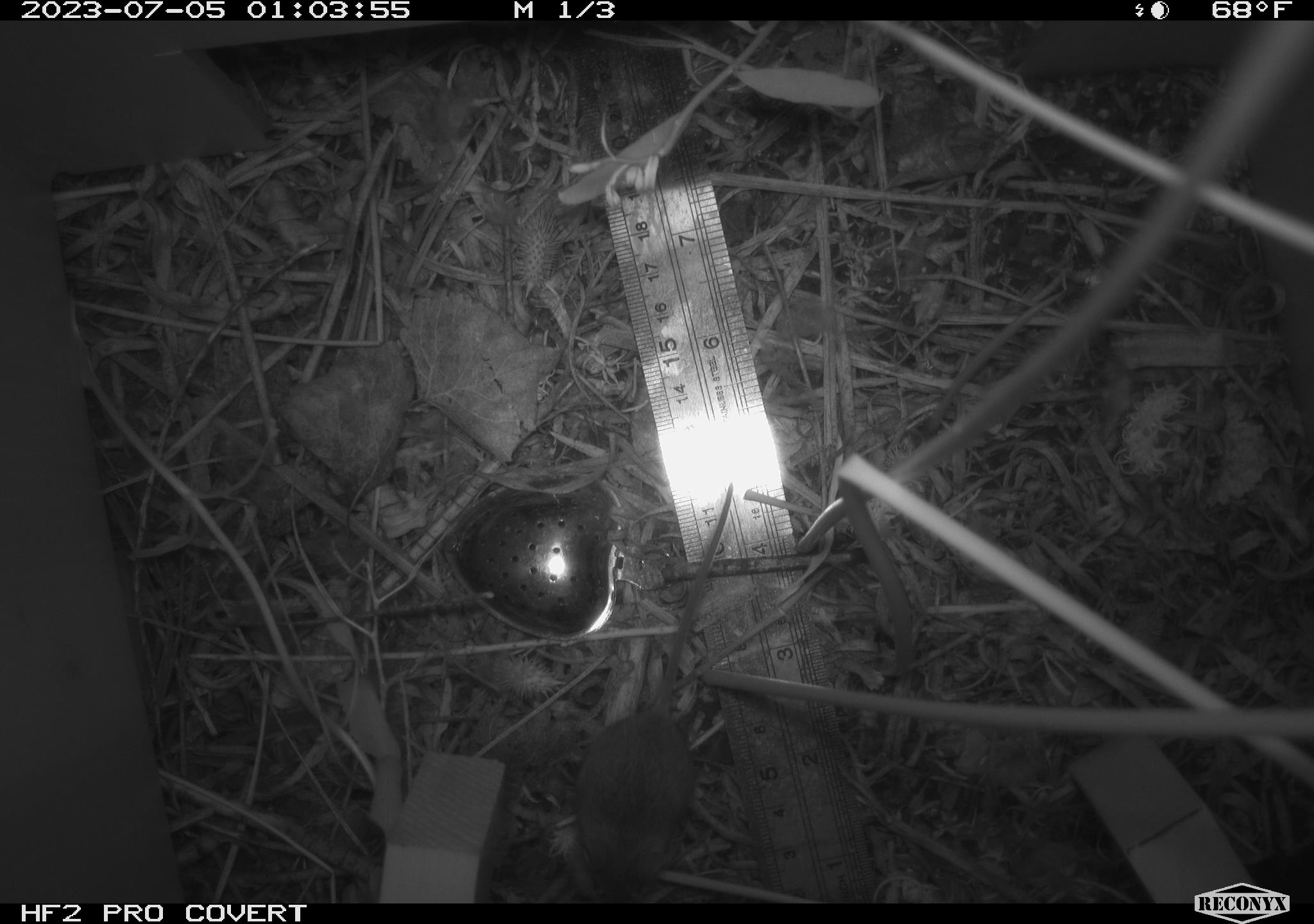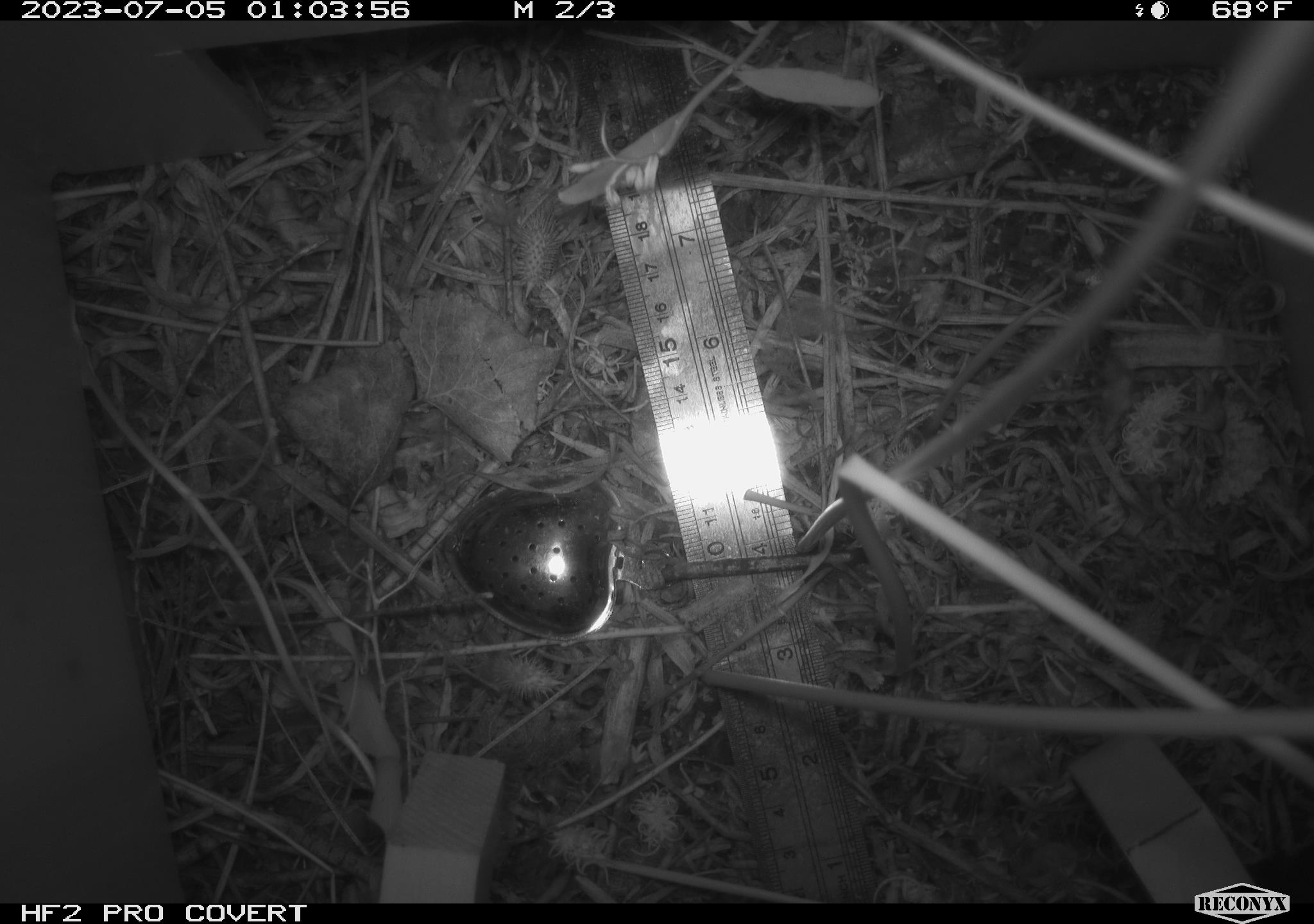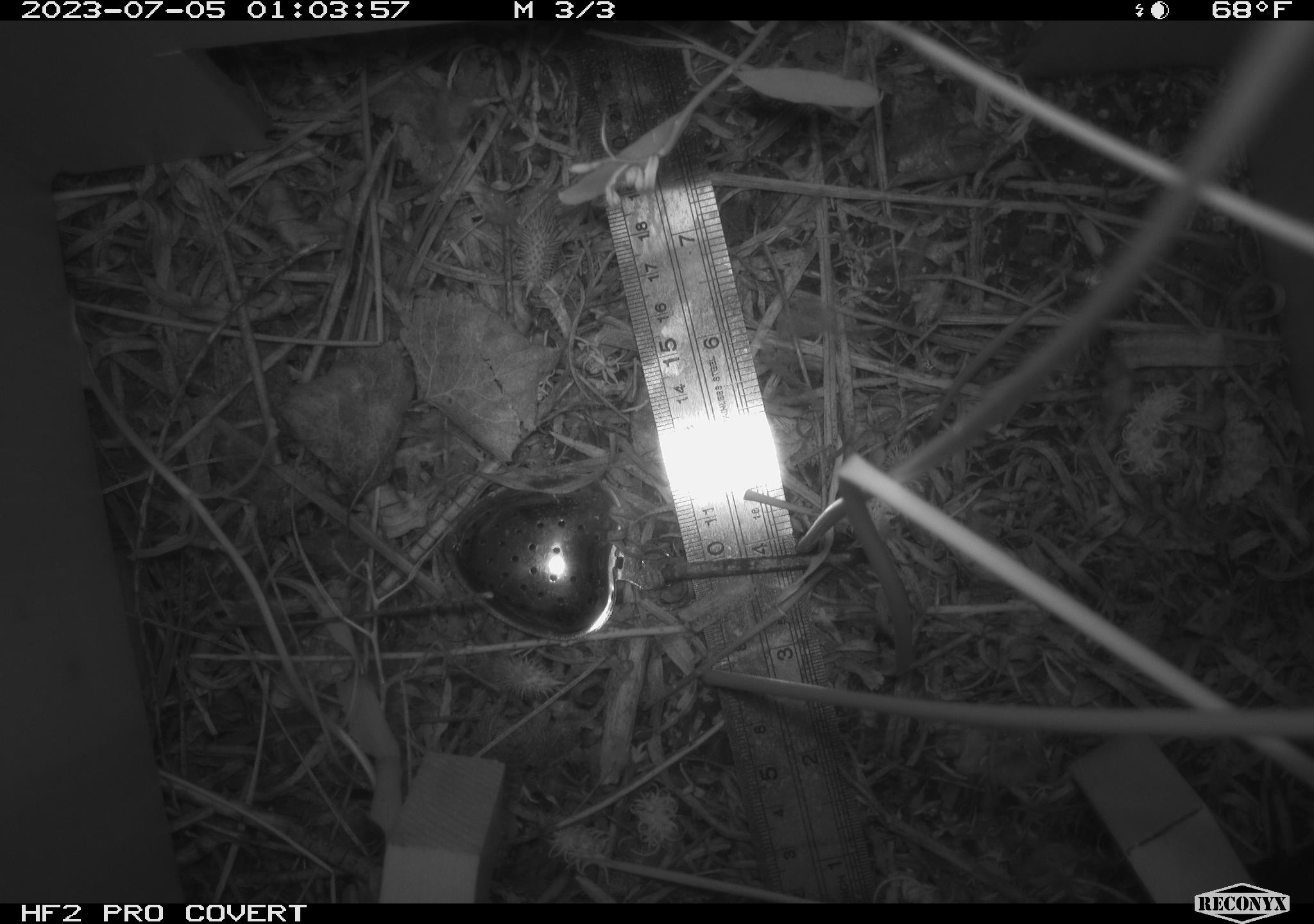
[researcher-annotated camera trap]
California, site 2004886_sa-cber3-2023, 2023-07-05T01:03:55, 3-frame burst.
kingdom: Animalia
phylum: Chordata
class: Mammalia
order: Rodentia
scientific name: Rodentia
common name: mouse species